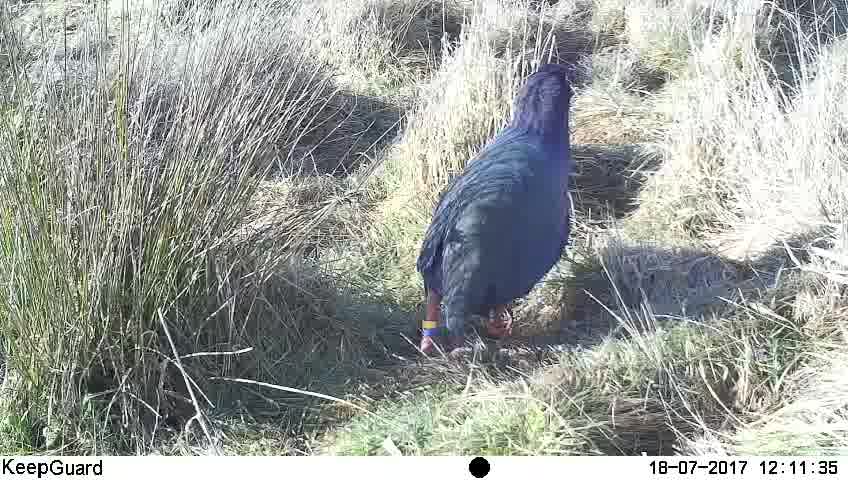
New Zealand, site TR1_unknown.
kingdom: Animalia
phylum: Chordata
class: Aves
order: Gruiformes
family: Rallidae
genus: Porphyrio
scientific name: Porphyrio mantelli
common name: takahe